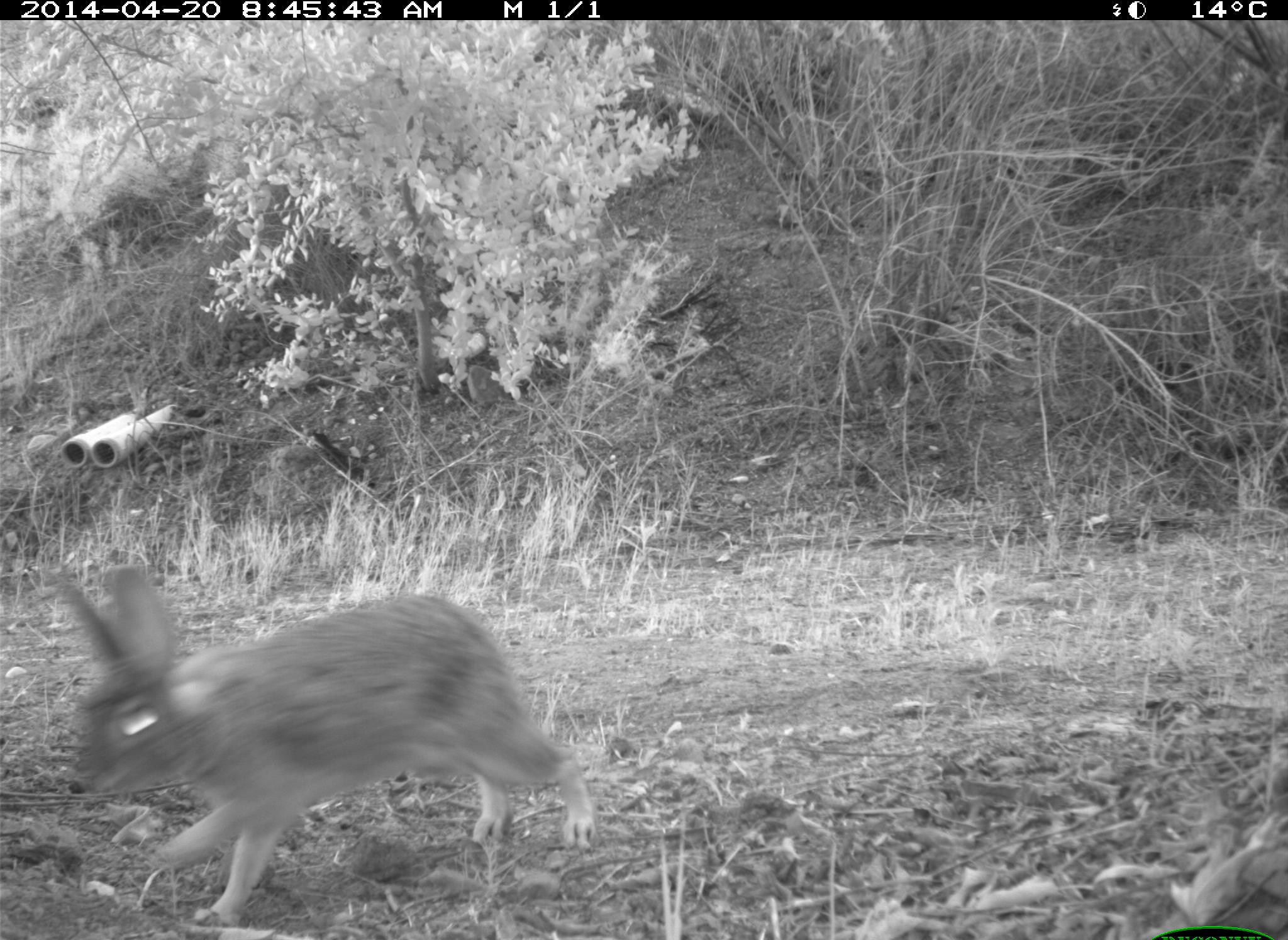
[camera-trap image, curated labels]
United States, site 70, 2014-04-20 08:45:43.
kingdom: Animalia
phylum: Chordata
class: Mammalia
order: Lagomorpha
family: Leporidae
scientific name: Leporidae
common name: rabbits and hares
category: rabbit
Rabbit (rabbits and hares) (Leporidae).